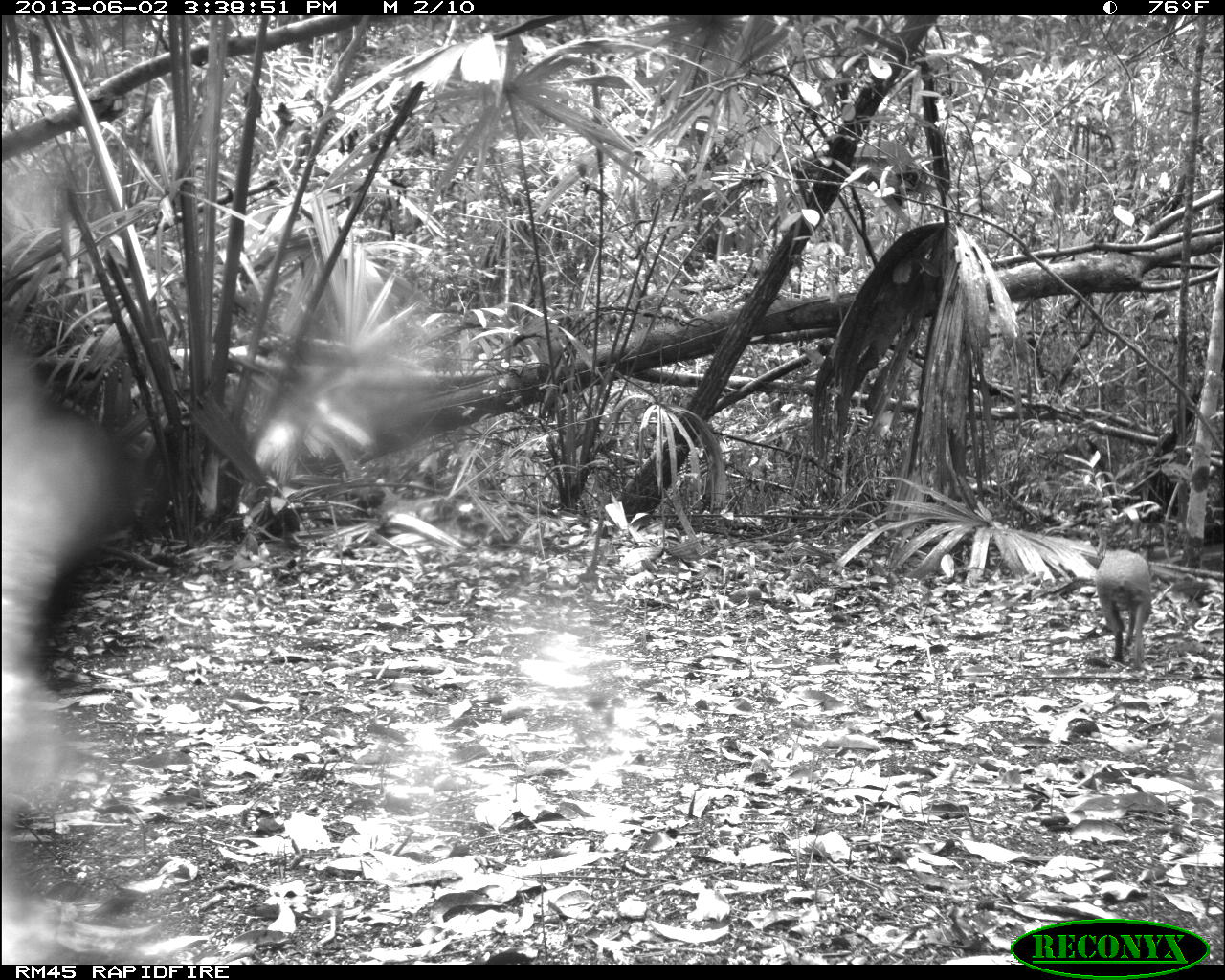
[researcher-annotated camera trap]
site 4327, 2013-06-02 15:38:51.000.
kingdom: Animalia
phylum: Chordata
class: Mammalia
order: Rodentia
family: Dasyproctidae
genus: Dasyprocta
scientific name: Dasyprocta punctata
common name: central american agouti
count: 1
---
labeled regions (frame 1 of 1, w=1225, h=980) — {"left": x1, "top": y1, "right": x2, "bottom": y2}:
dasyprocta punctata: {"left": 1096, "top": 547, "right": 1151, "bottom": 670}